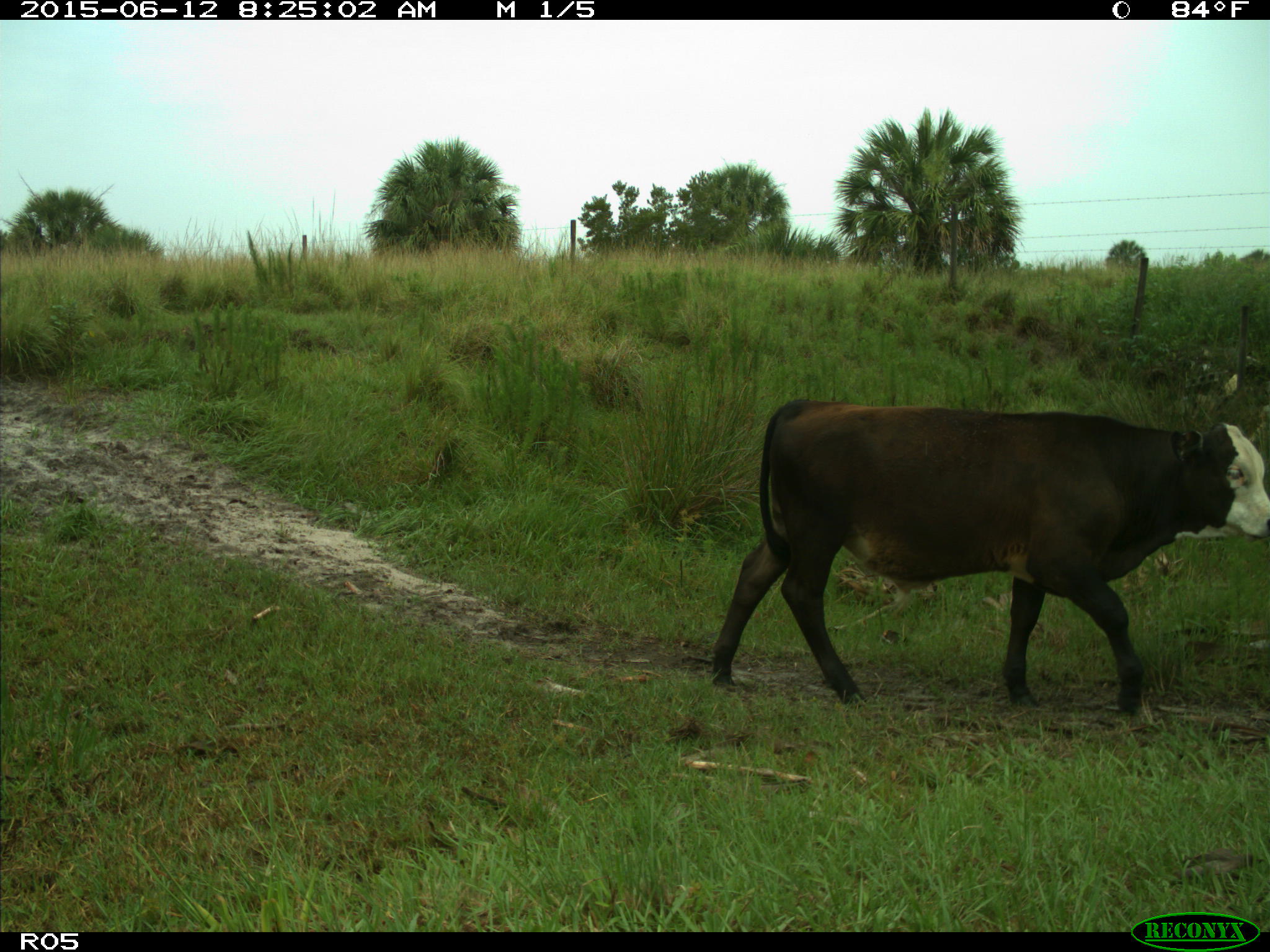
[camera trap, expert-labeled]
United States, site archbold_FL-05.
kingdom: Animalia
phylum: Chordata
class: Mammalia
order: Artiodactyla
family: Bovidae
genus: Bos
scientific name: Bos taurus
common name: domestic cow